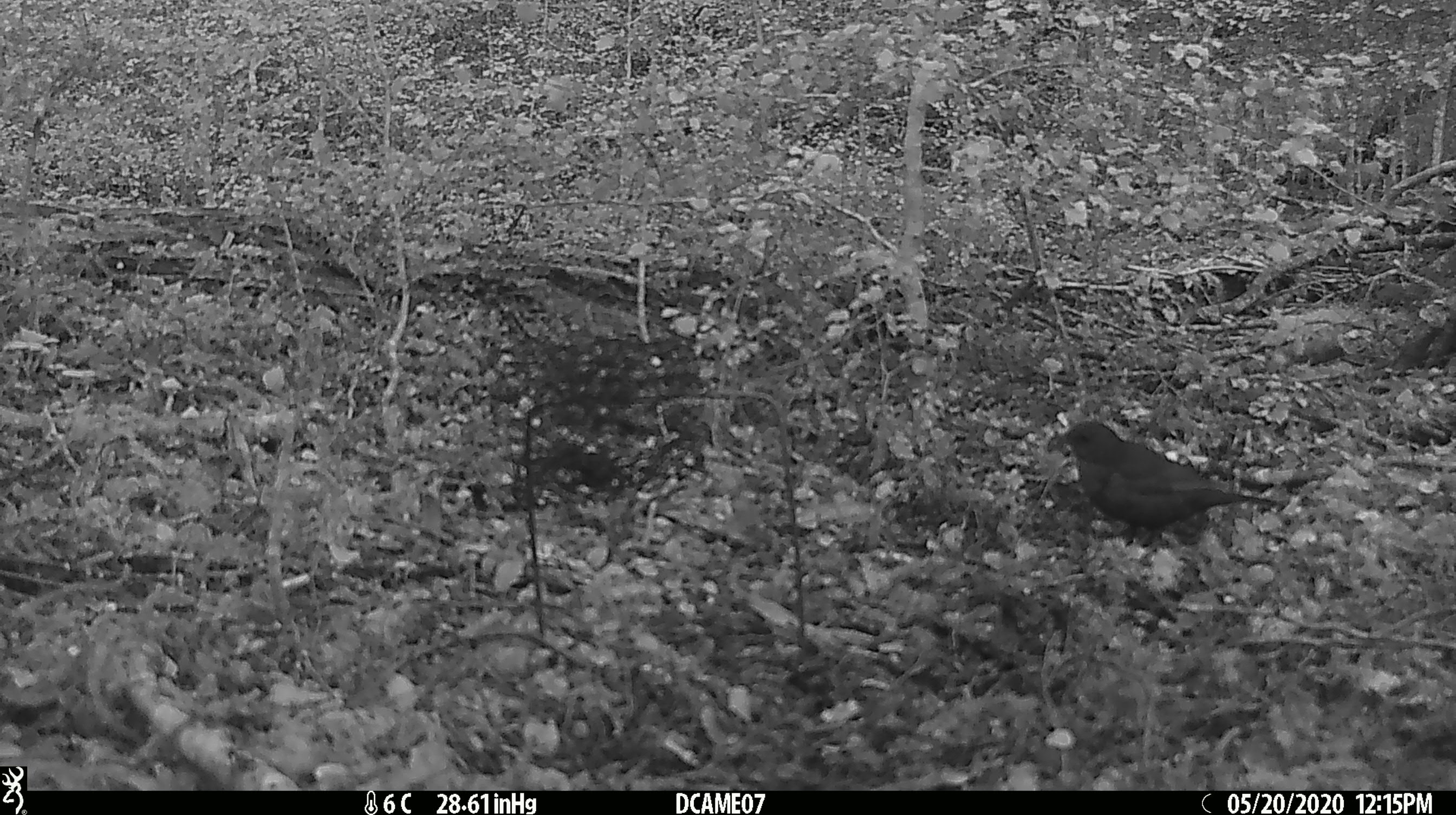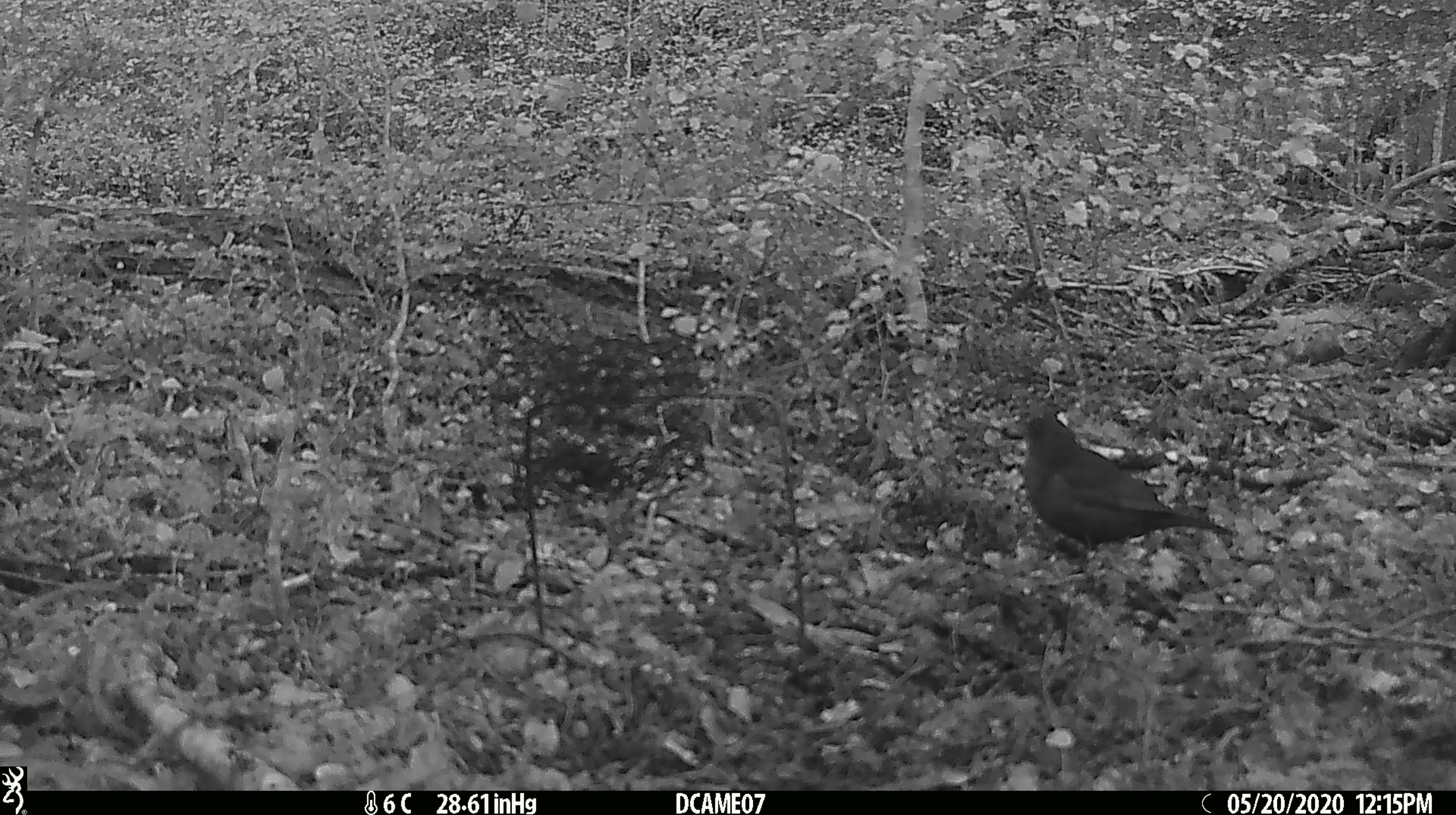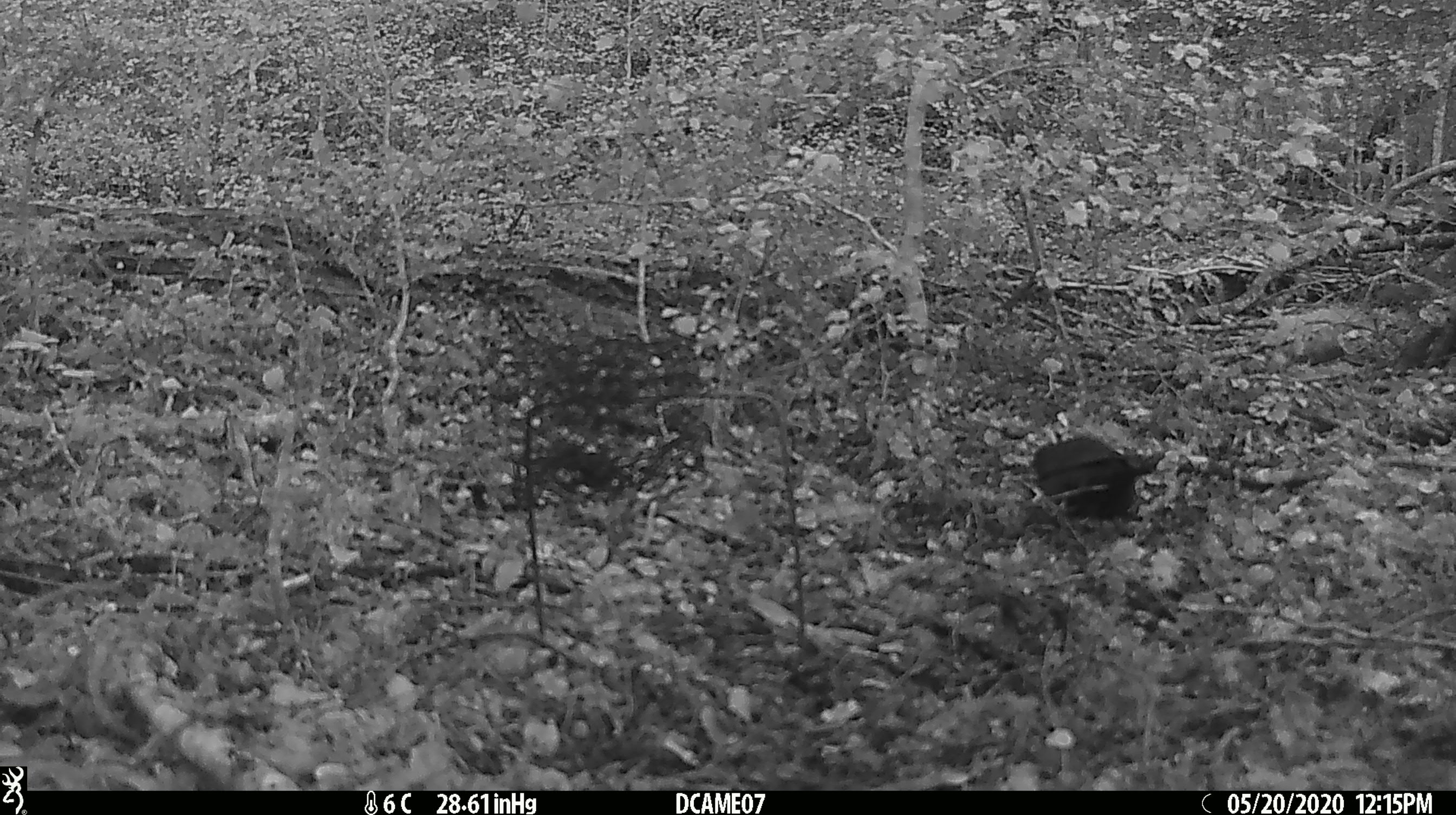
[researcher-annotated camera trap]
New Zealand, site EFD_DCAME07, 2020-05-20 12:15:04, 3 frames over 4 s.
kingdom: Animalia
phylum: Chordata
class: Aves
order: Passeriformes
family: Turdidae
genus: Turdus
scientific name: Turdus merula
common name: eurasian blackbird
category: blackbird